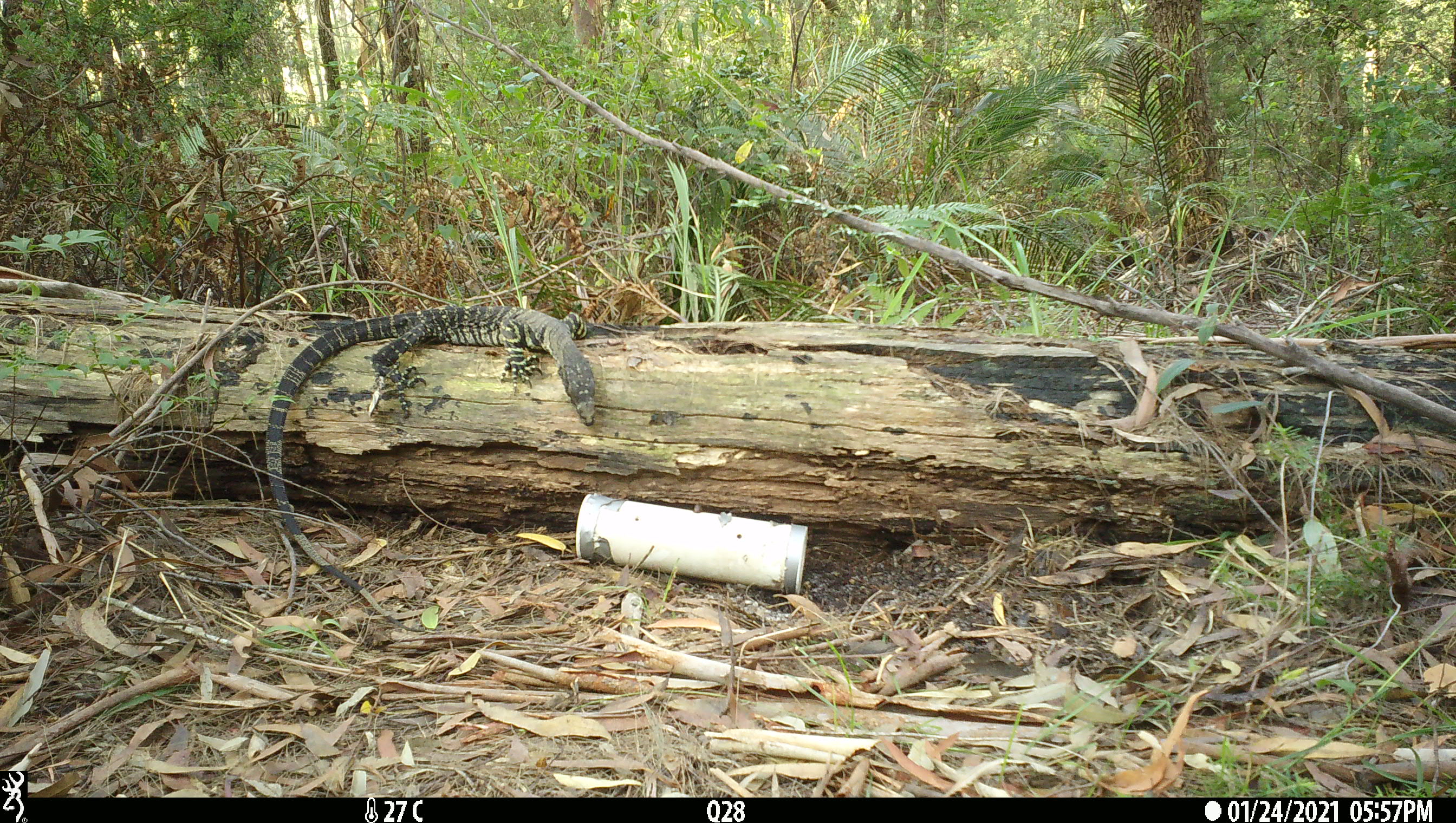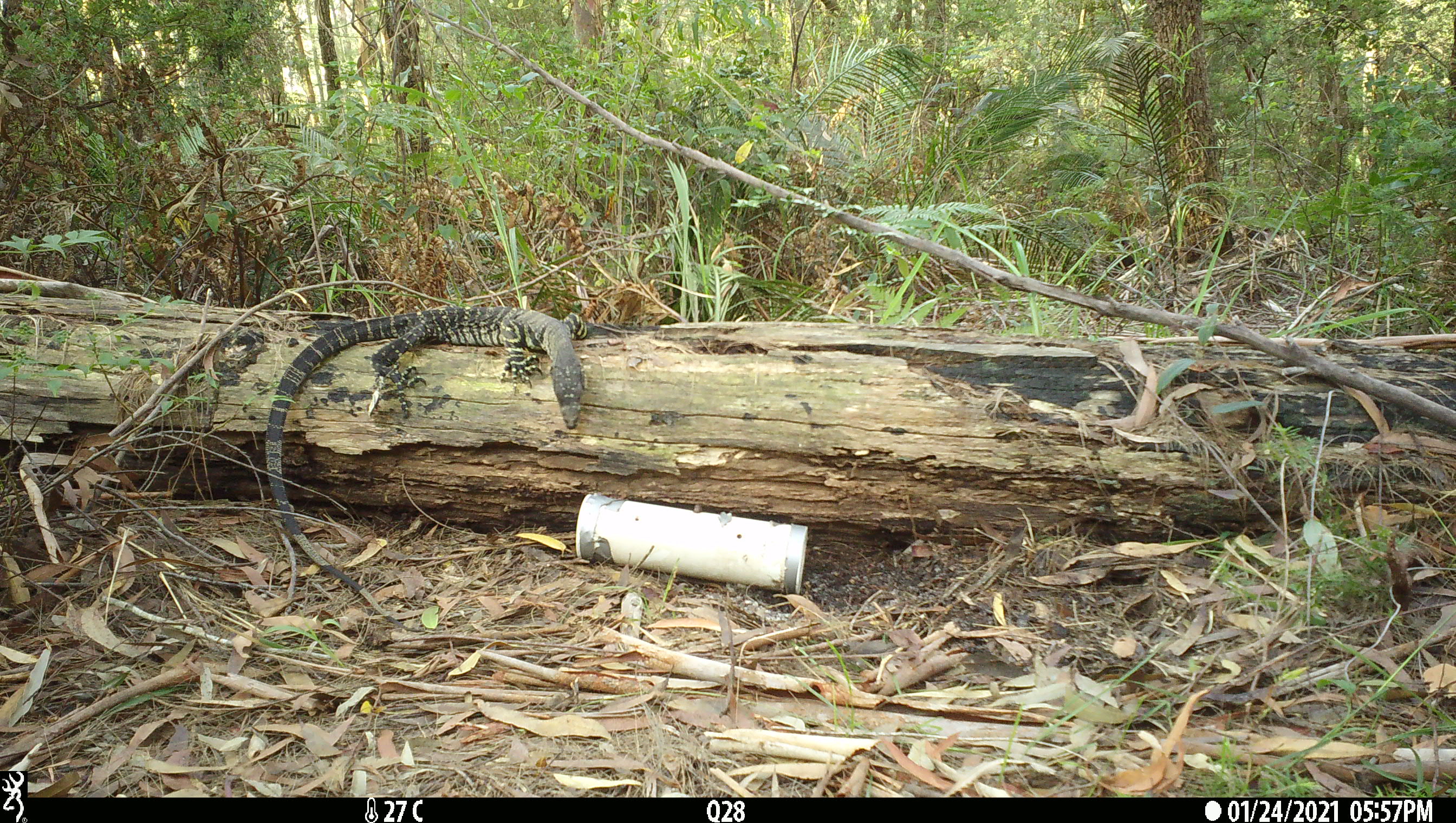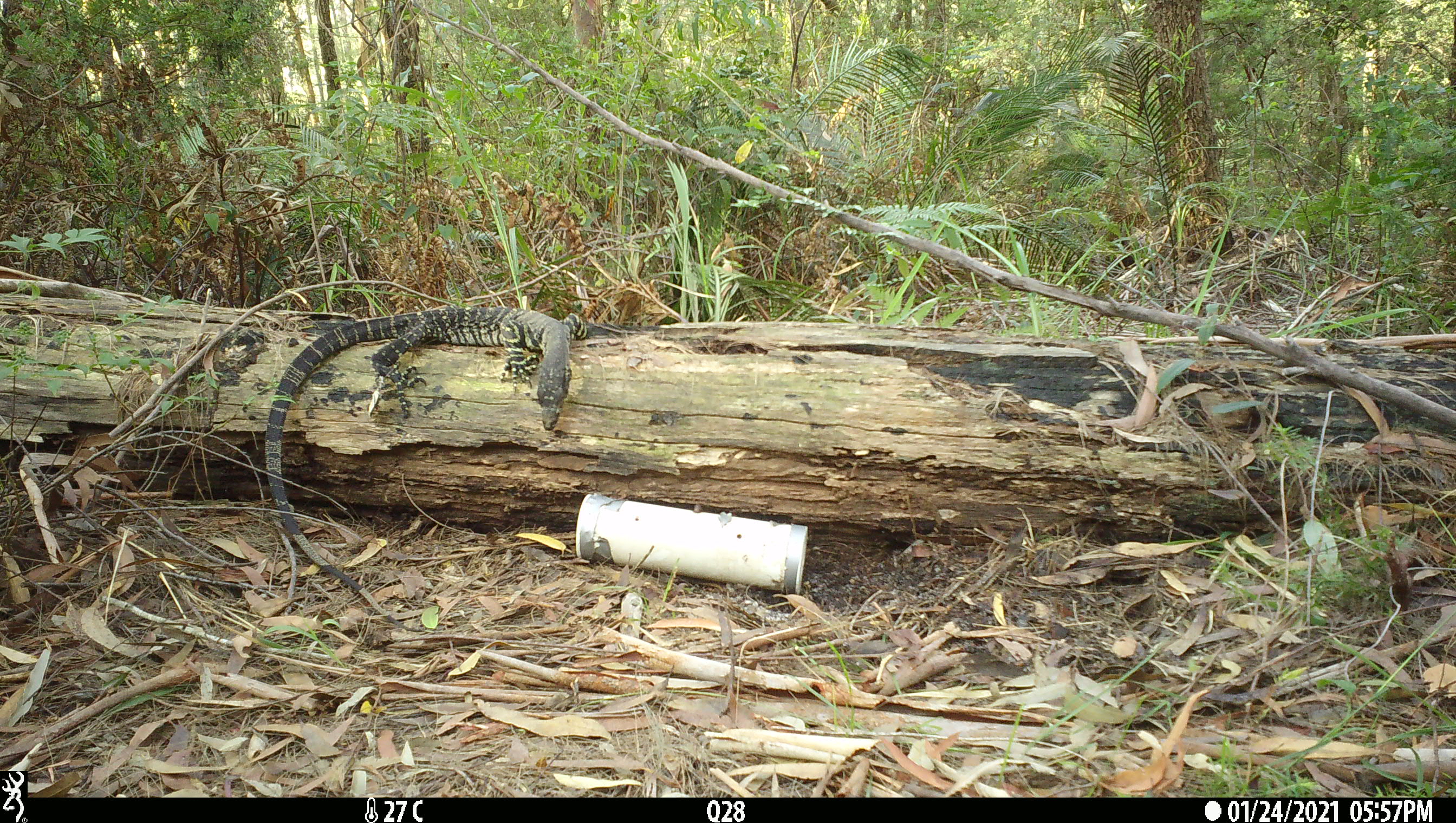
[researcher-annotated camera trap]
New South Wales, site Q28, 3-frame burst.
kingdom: Animalia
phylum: Chordata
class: Reptilia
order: Squamata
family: Varanidae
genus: Varanus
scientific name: Varanus varius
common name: lace monitor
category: goanna